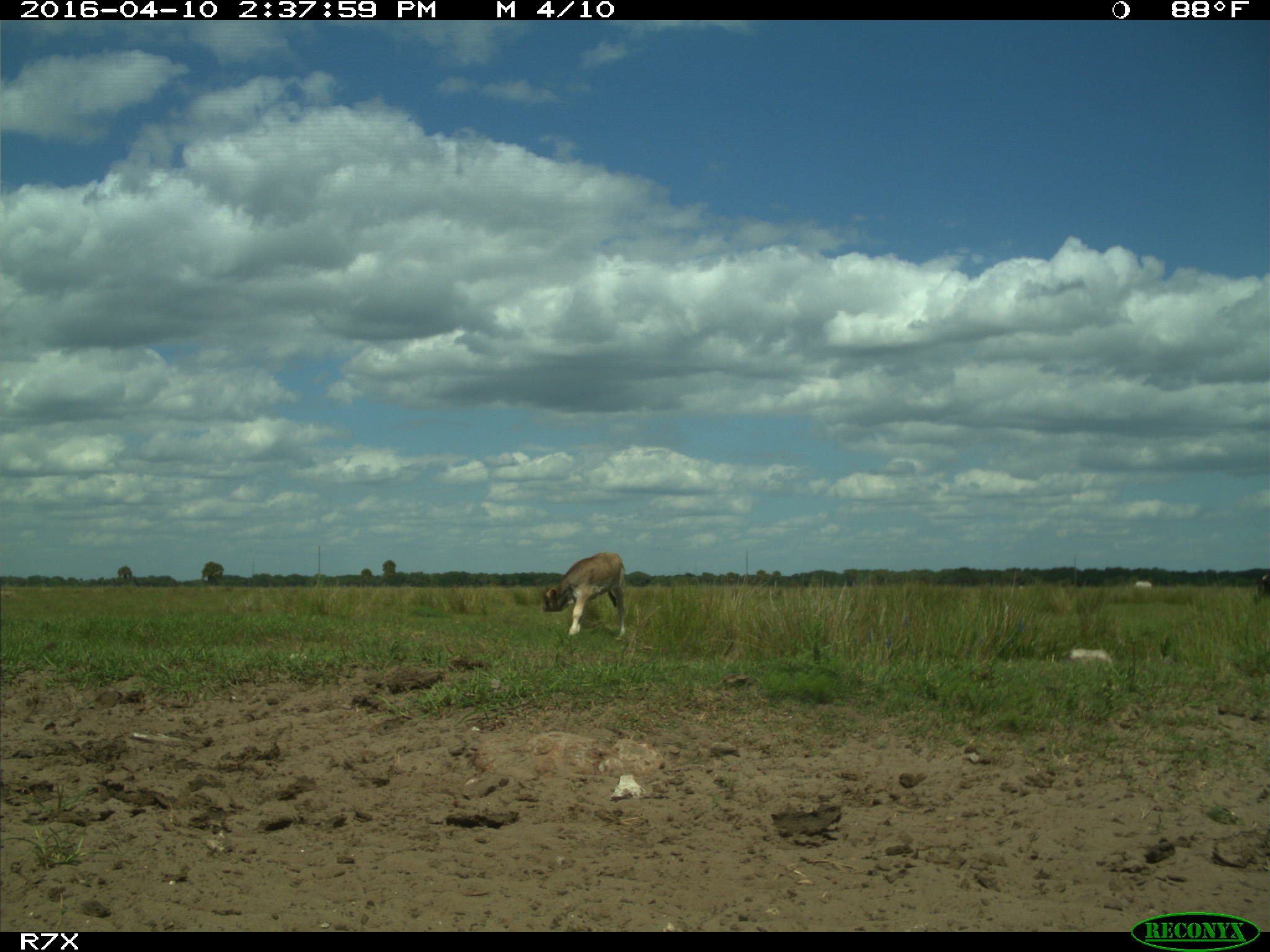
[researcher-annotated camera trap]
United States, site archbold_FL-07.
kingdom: Animalia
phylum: Chordata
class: Mammalia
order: Artiodactyla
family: Bovidae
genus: Bos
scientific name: Bos taurus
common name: domestic cow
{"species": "Bos taurus (domestic cow)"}